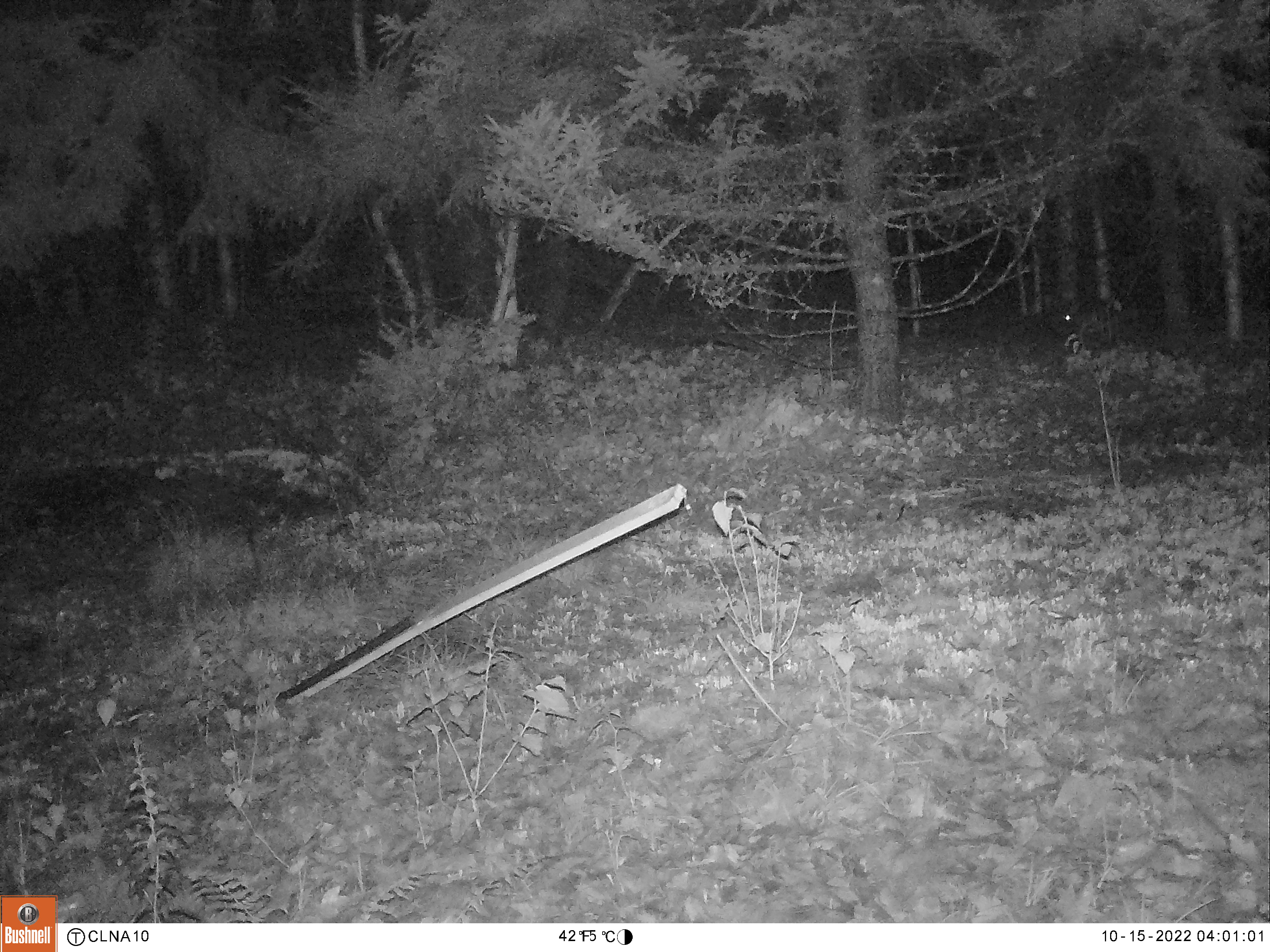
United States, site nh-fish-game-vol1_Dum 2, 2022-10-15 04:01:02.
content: unidentified animal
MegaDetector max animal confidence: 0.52